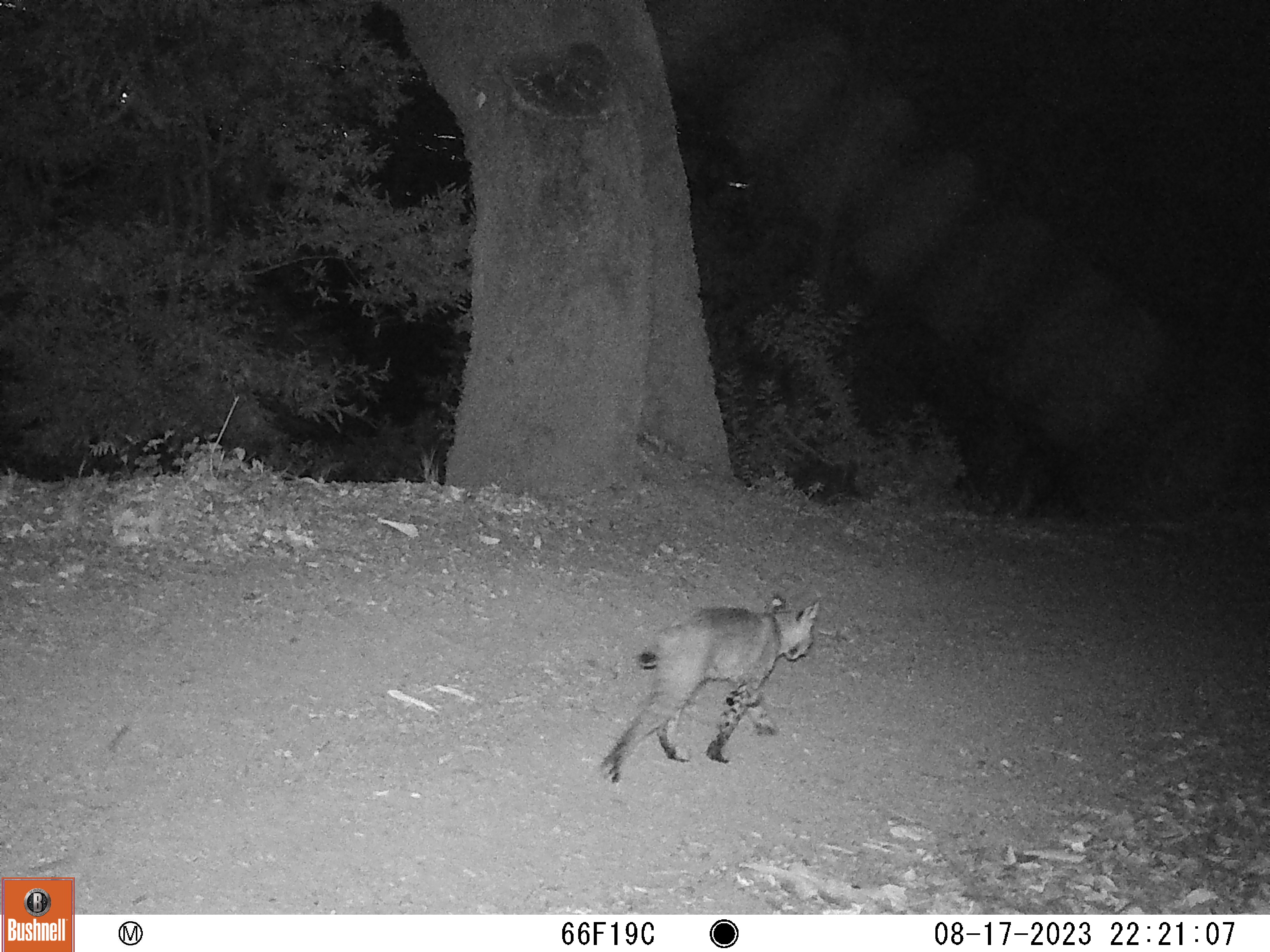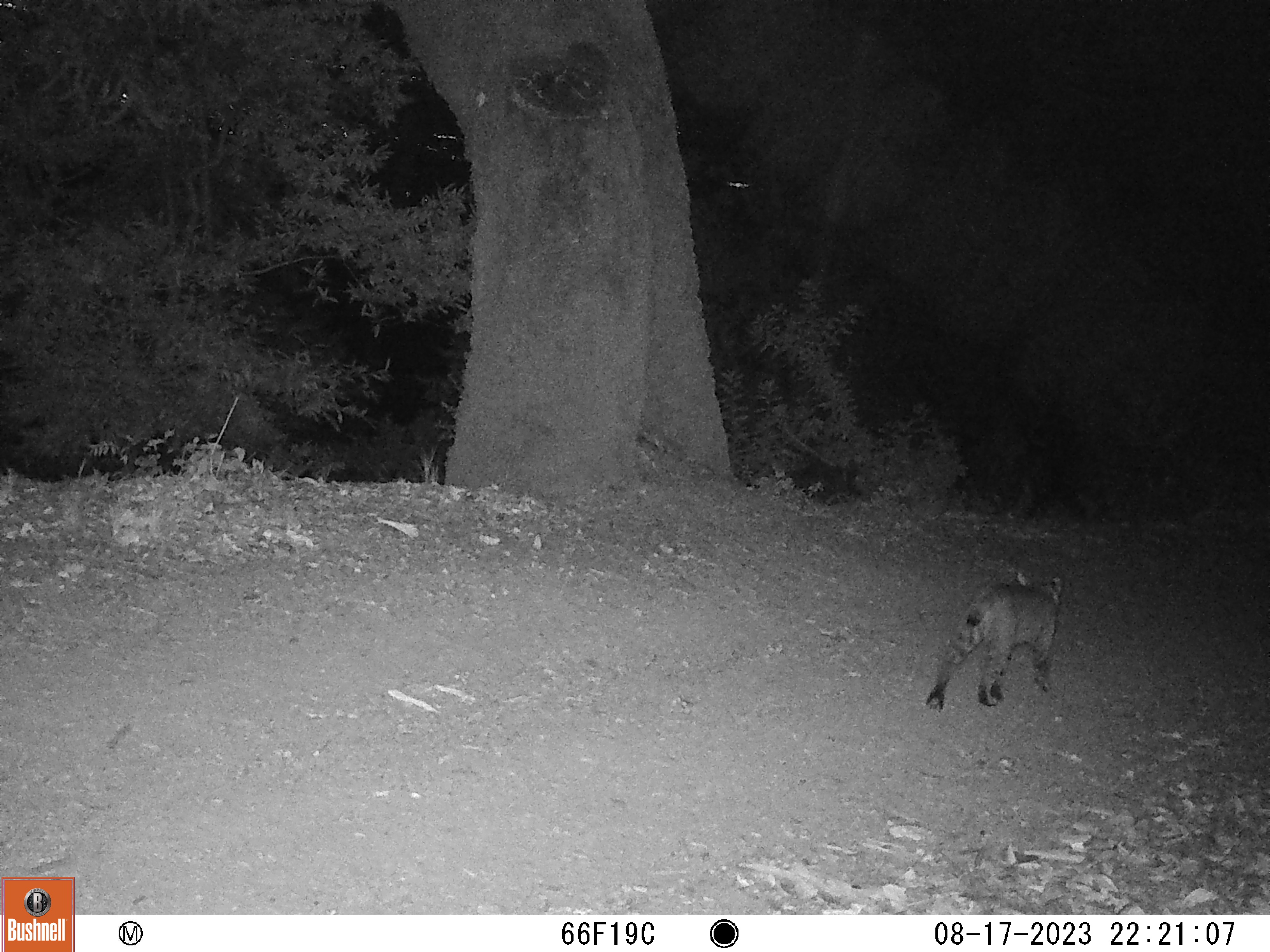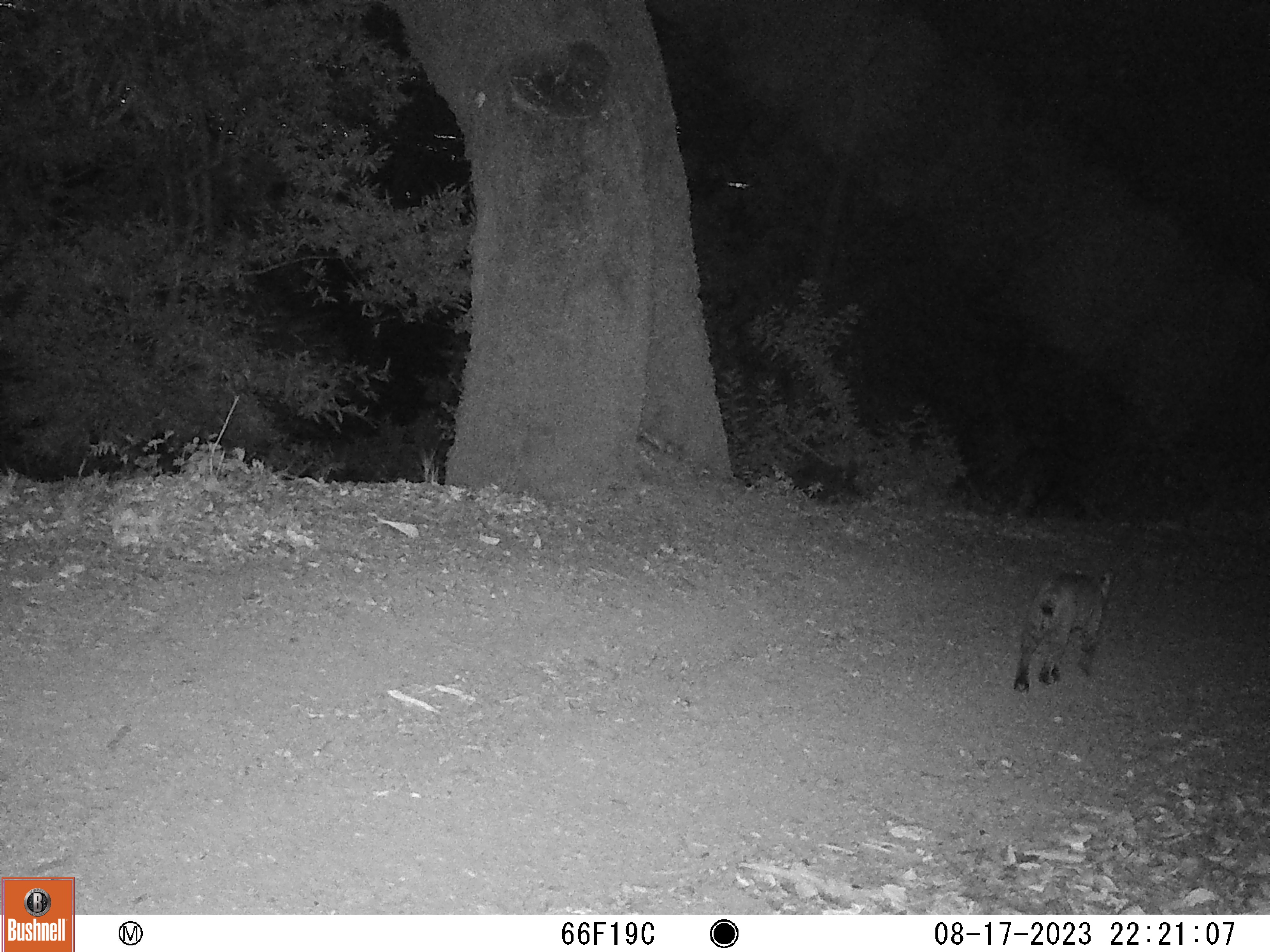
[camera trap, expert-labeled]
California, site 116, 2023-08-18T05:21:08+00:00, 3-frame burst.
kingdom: Animalia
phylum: Chordata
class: Mammalia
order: Carnivora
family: Felidae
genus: Lynx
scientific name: Lynx rufus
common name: bobcat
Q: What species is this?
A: Bobcat (Lynx rufus).